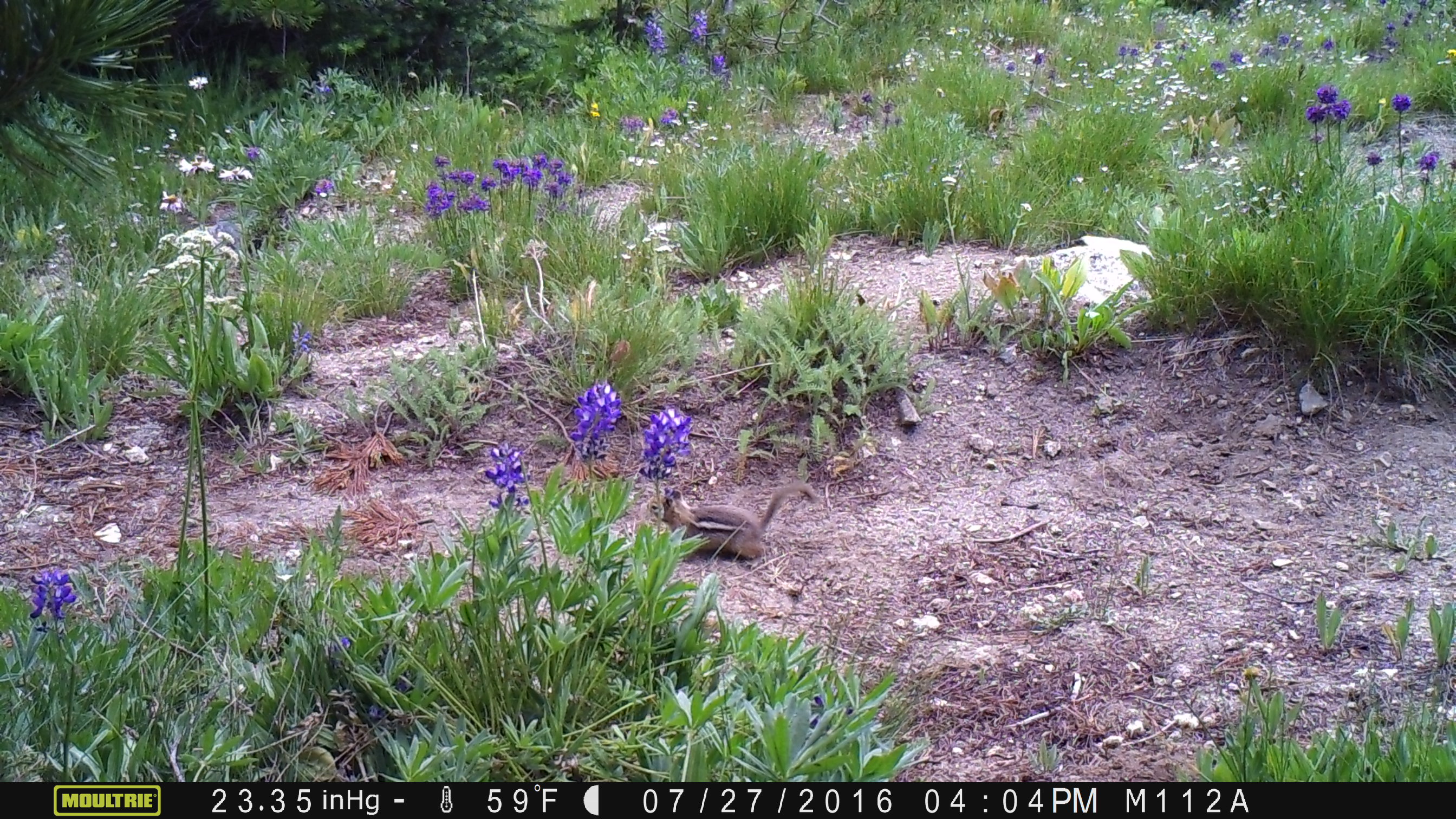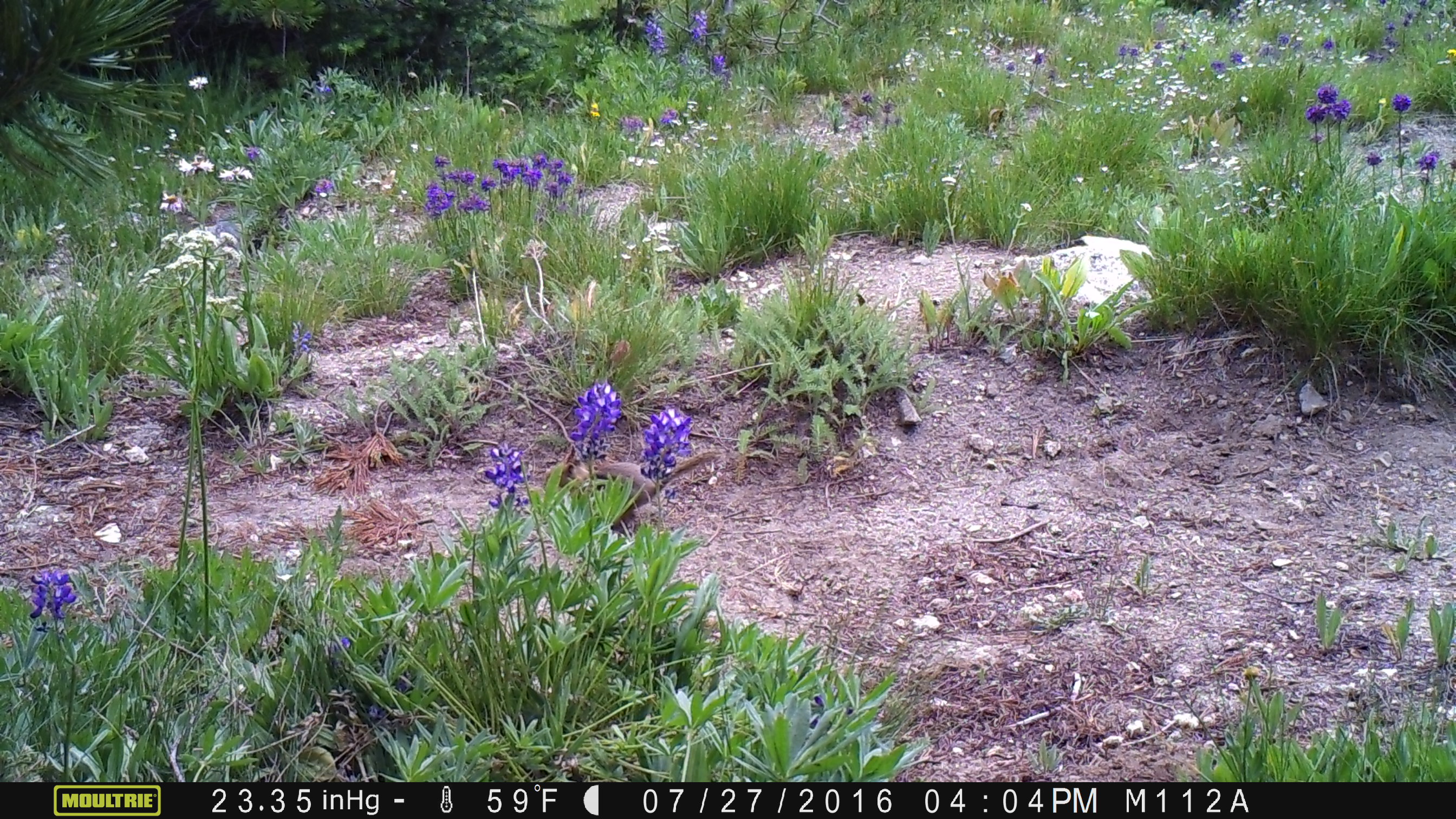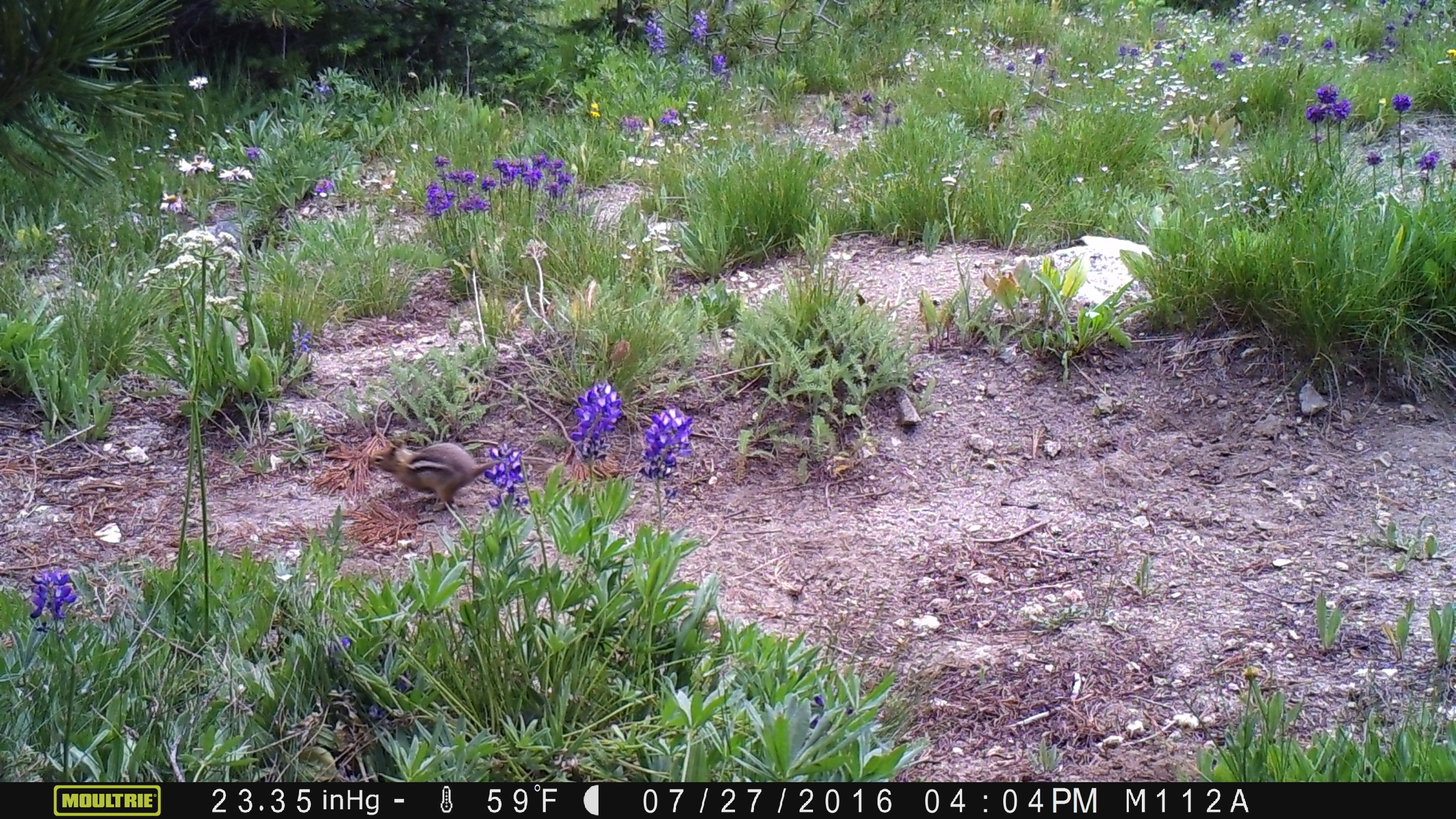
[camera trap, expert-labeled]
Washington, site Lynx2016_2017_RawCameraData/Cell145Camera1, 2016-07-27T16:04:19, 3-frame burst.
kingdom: Animalia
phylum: Chordata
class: Mammalia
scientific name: Mammalia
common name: small mammal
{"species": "small mammal (Mammalia)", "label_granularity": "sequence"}